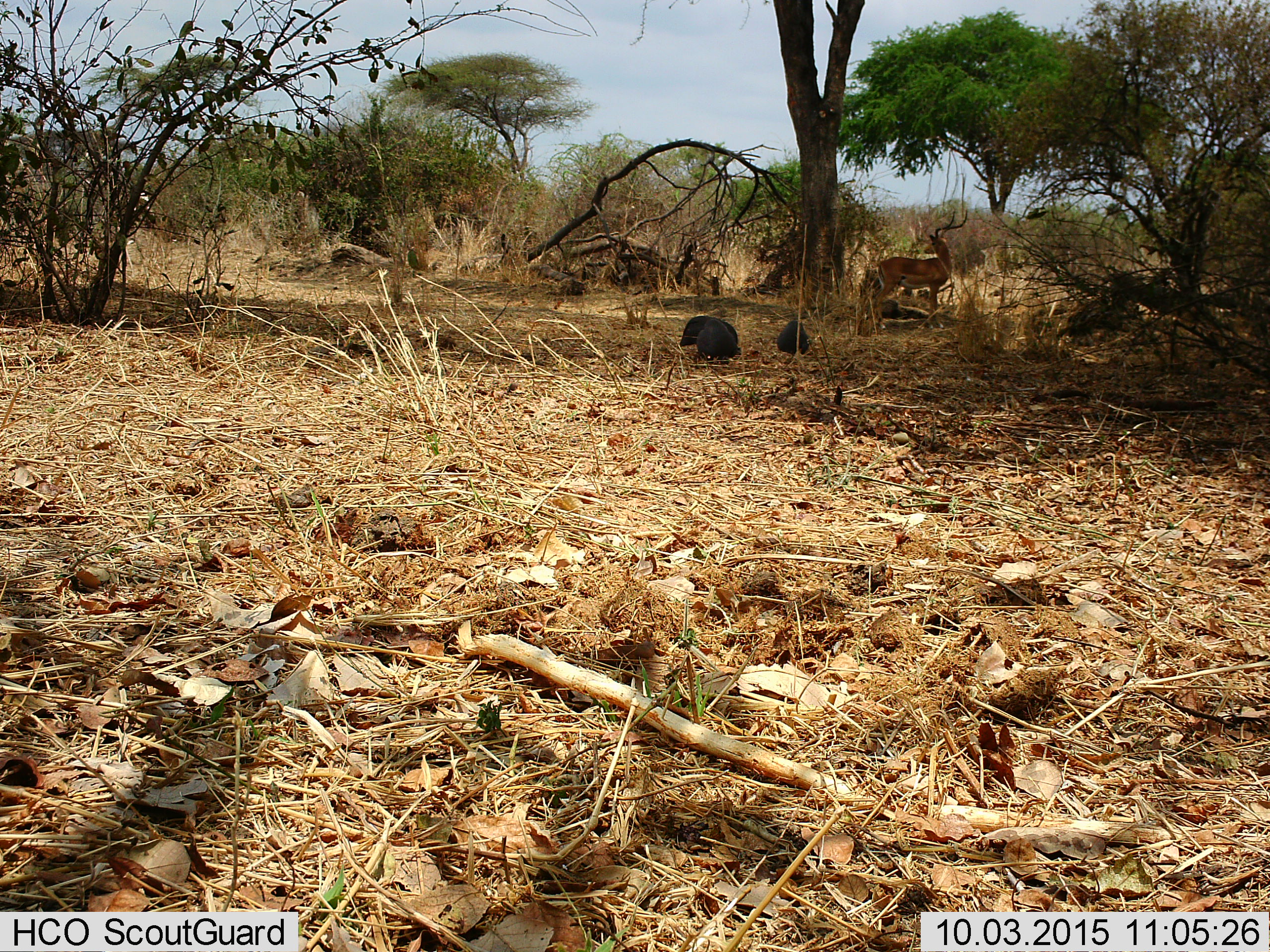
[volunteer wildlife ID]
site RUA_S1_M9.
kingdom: Animalia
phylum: Chordata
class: Aves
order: Galliformes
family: Numididae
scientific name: Numididae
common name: guineafowl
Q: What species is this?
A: Guineafowl (Numididae).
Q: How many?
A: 3.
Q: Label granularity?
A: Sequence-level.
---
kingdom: Animalia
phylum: Chordata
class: Mammalia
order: Artiodactyla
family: Bovidae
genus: Aepyceros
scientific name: Aepyceros melampus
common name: impala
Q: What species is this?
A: Impala (Aepyceros melampus).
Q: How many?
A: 1.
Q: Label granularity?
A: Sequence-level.